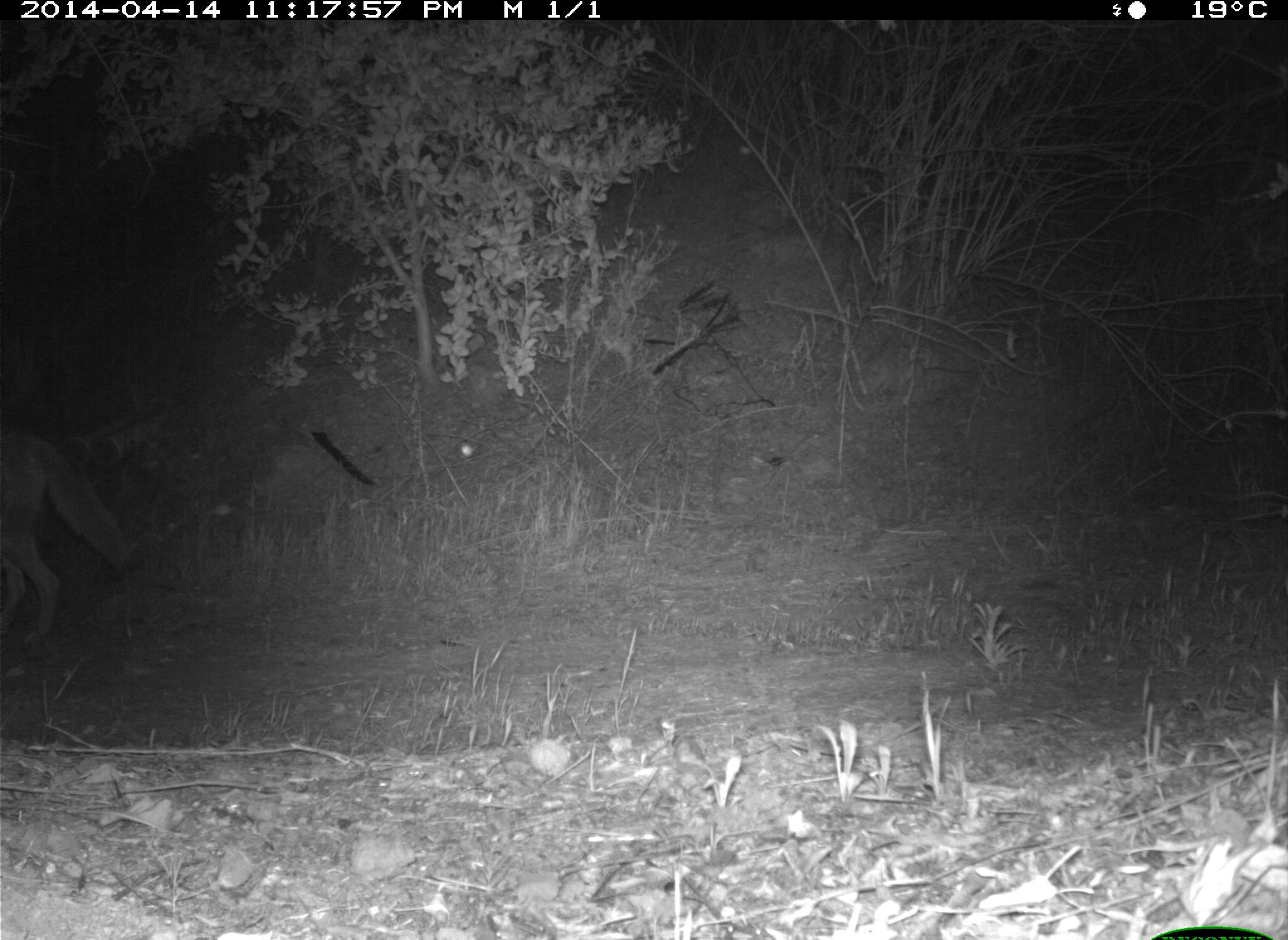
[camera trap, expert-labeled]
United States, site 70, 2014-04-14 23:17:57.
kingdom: Animalia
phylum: Chordata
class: Mammalia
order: Carnivora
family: Canidae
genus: Canis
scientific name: Canis latrans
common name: coyote